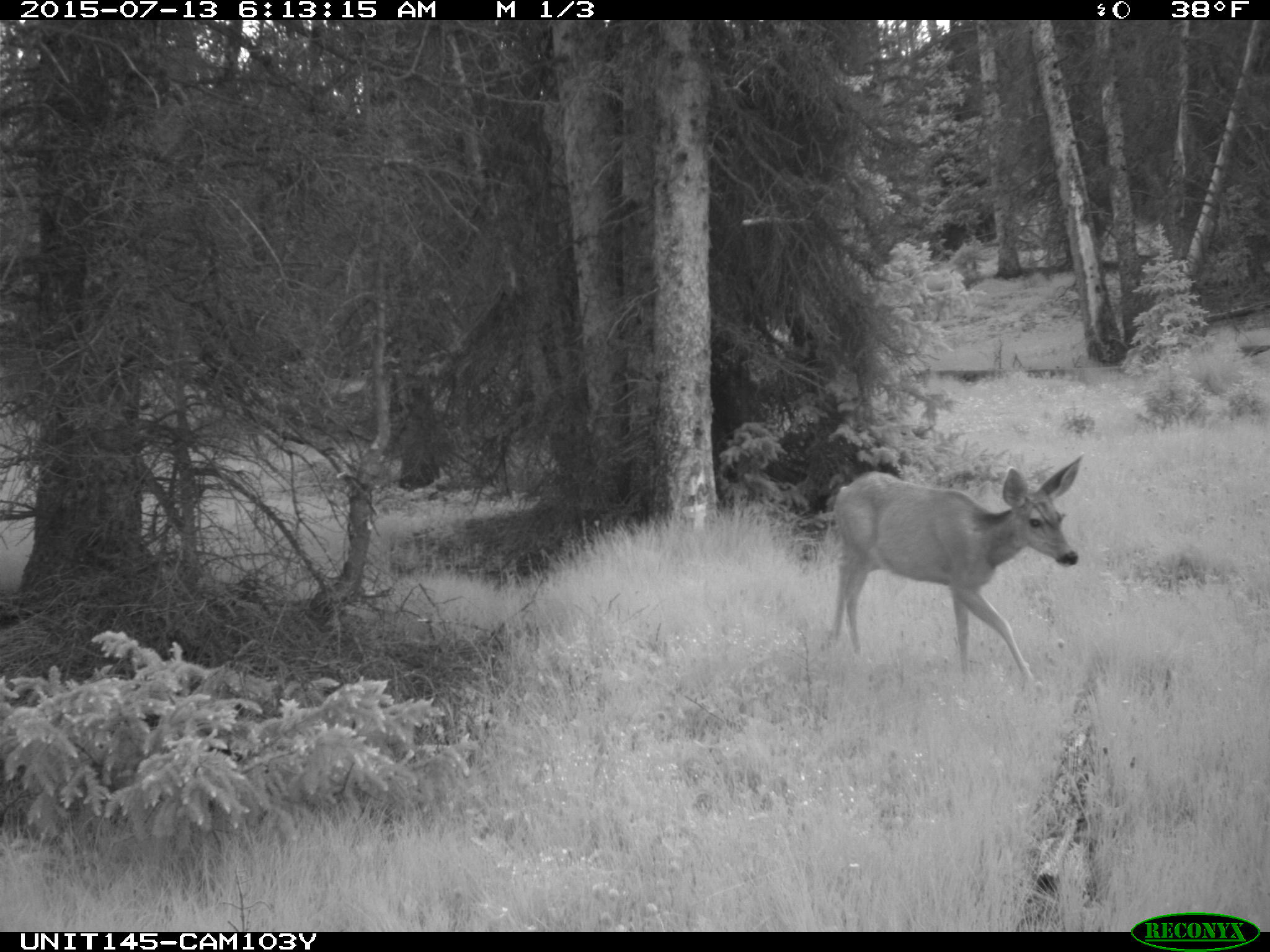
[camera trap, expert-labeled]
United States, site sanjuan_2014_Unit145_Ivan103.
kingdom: Animalia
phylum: Chordata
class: Mammalia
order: Artiodactyla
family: Cervidae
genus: Odocoileus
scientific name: Odocoileus hemionus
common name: mule deer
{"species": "Odocoileus hemionus (mule deer)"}